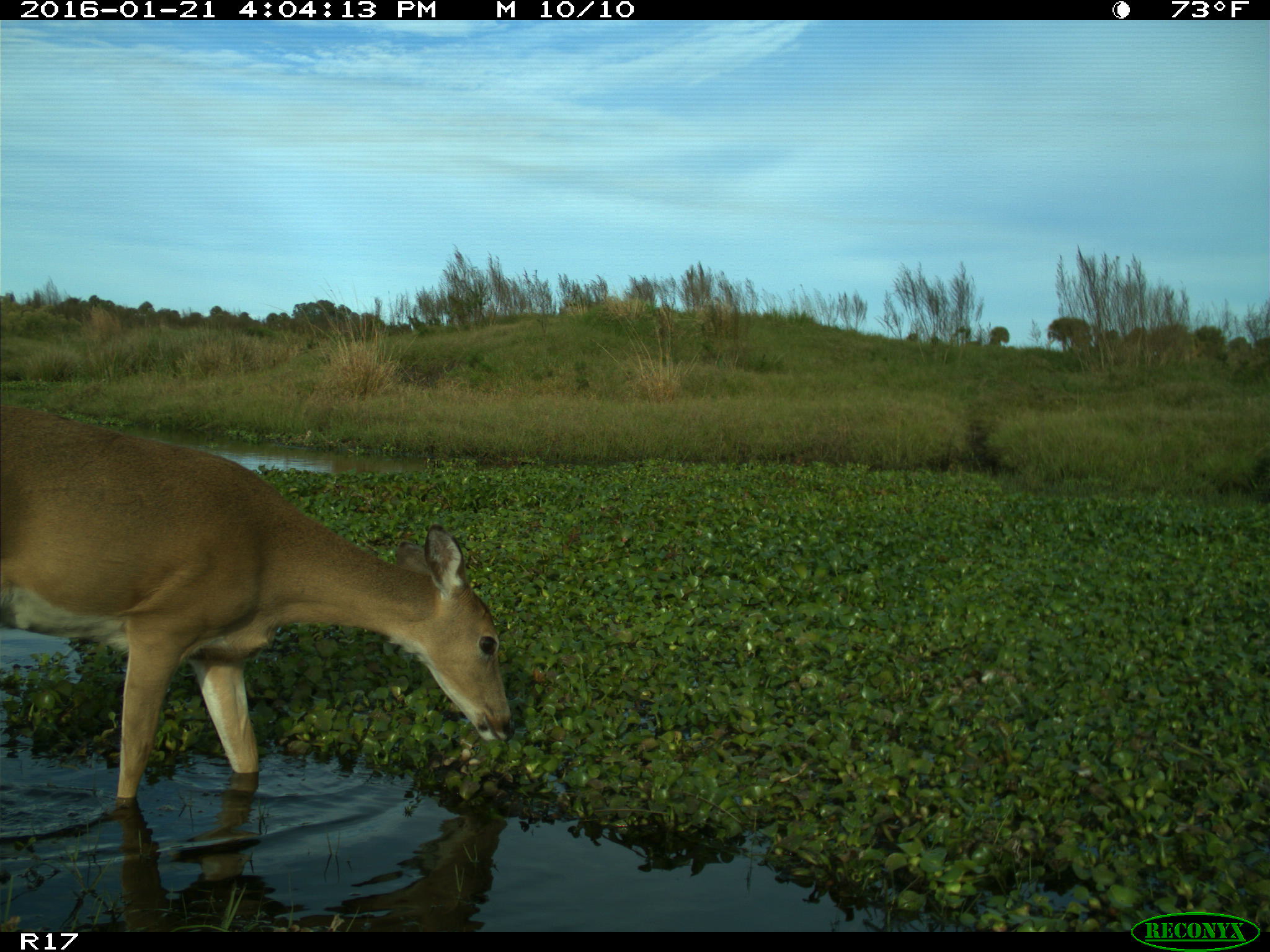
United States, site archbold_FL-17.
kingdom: Animalia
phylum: Chordata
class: Mammalia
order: Artiodactyla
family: Cervidae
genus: Odocoileus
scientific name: Odocoileus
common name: deer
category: unidentified deer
Unidentified deer (deer) (Odocoileus).